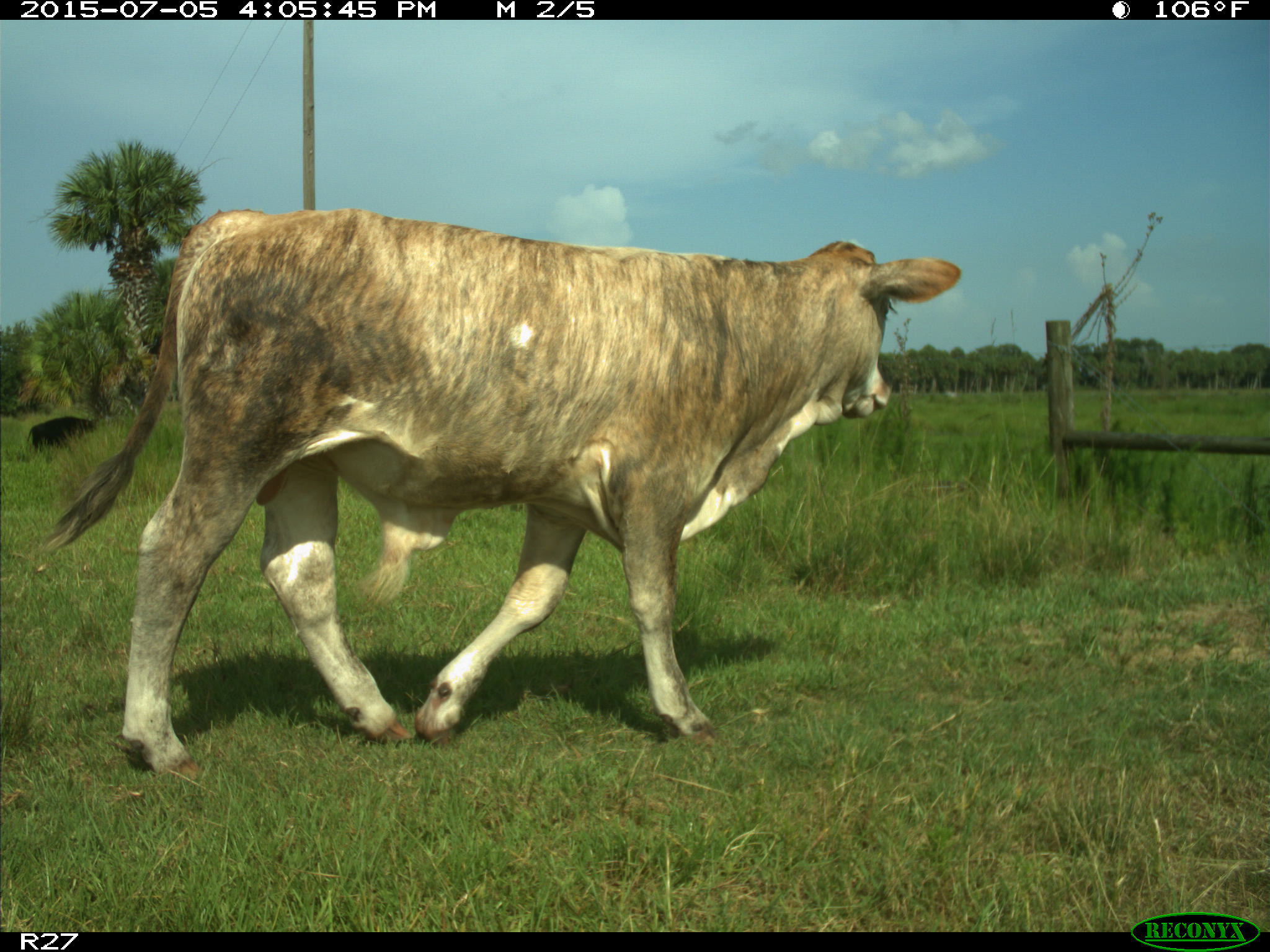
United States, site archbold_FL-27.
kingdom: Animalia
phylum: Chordata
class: Mammalia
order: Artiodactyla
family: Bovidae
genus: Bos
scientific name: Bos taurus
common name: domestic cow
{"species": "Bos taurus (domestic cow)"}